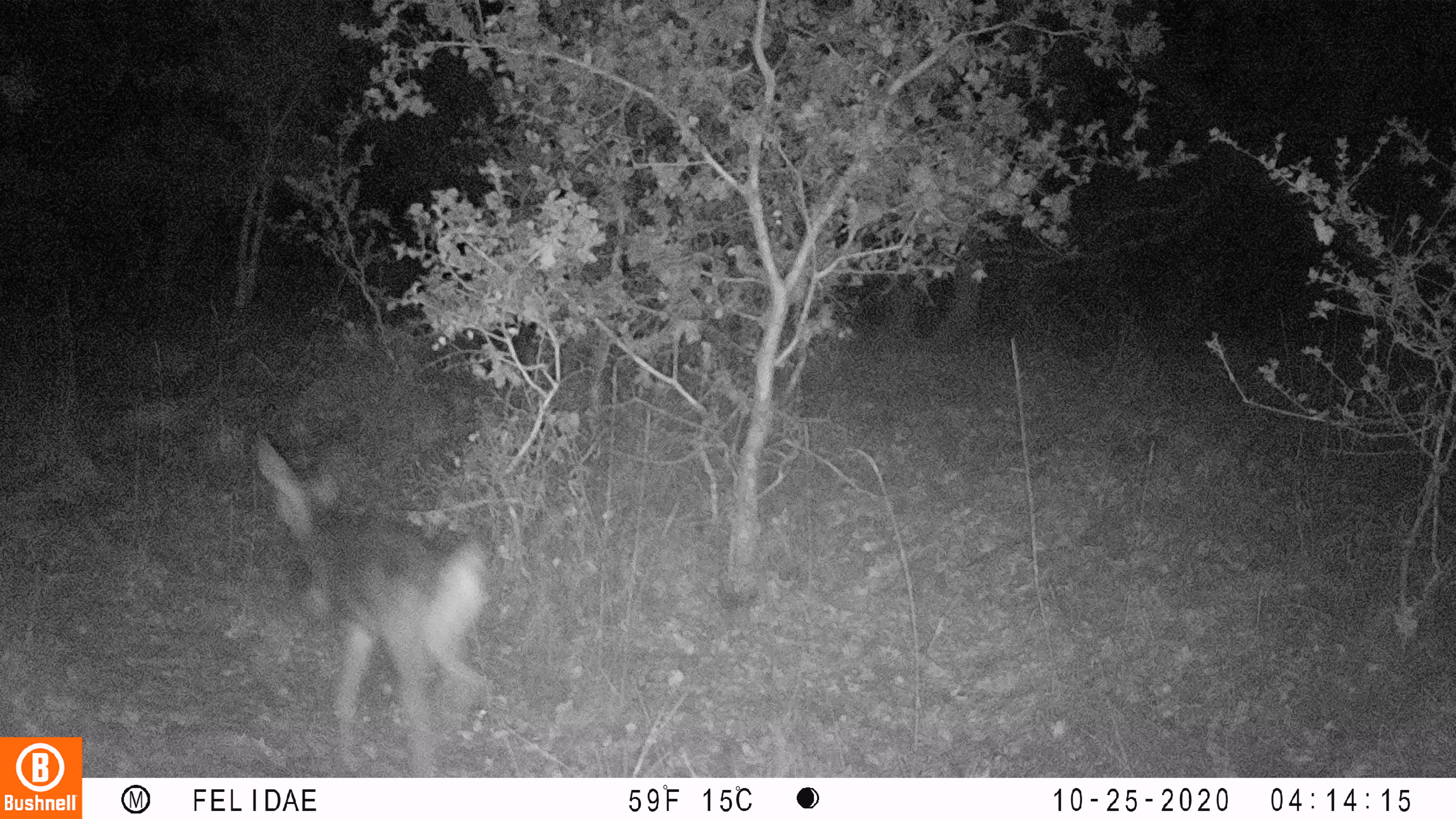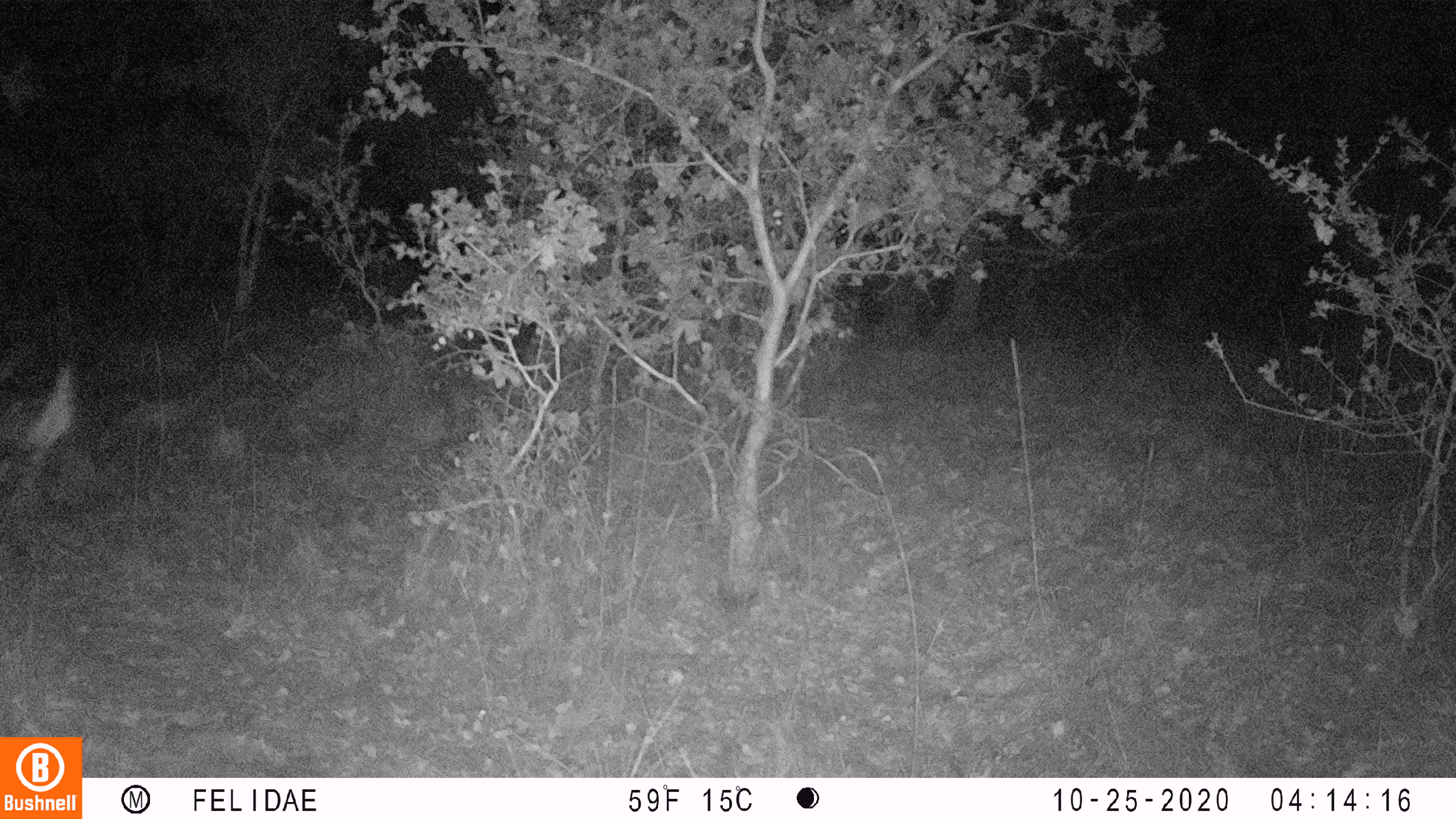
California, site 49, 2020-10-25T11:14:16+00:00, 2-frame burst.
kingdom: Animalia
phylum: Chordata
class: Mammalia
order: Artiodactyla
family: Cervidae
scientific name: Cervidae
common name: elk or deer